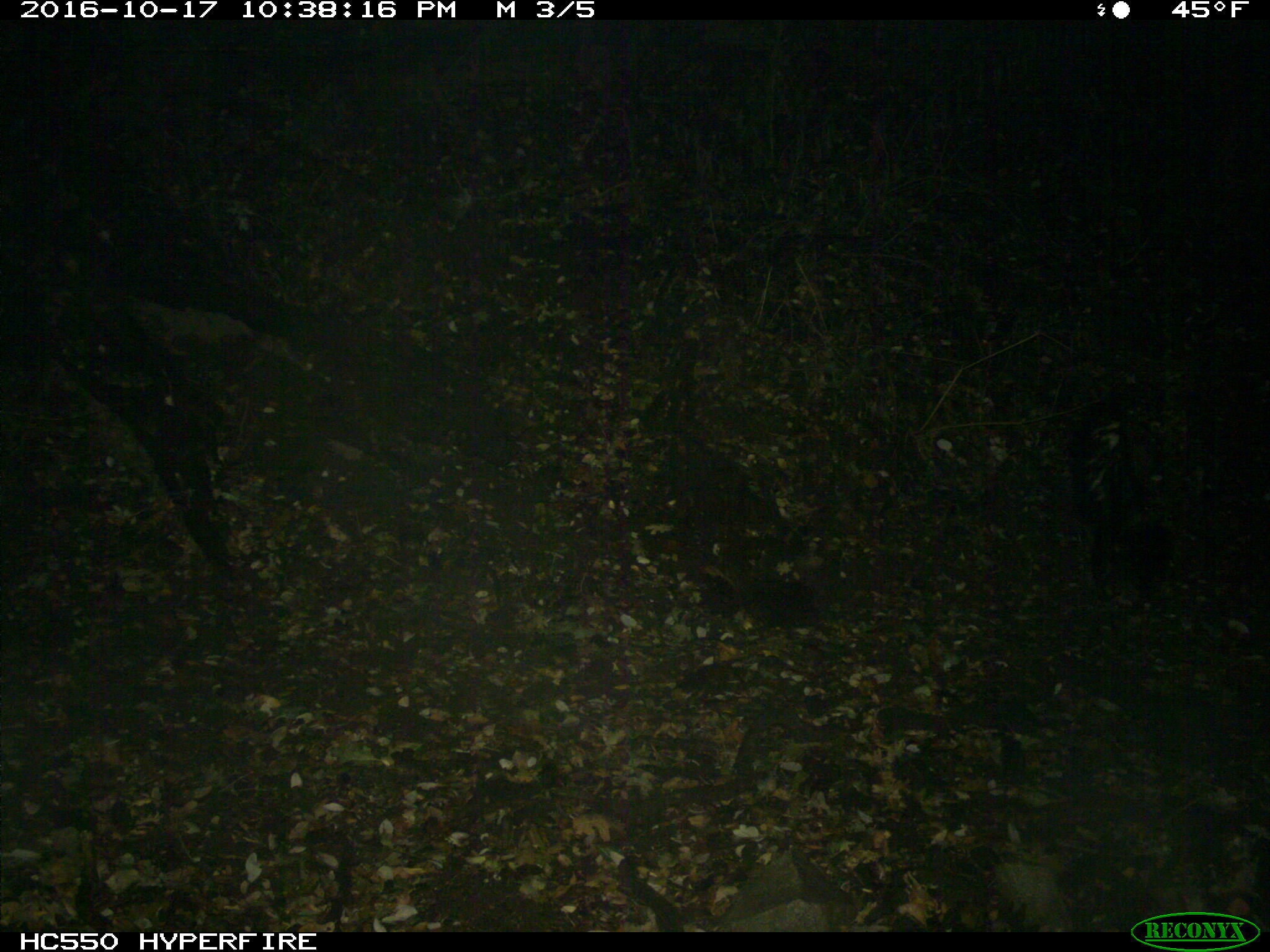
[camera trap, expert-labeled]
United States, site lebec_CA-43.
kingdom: Animalia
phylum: Chordata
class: Mammalia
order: Carnivora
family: Mephitidae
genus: Mephitis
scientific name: Mephitis mephitis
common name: striped skunk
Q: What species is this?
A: Mephitis mephitis (striped skunk).